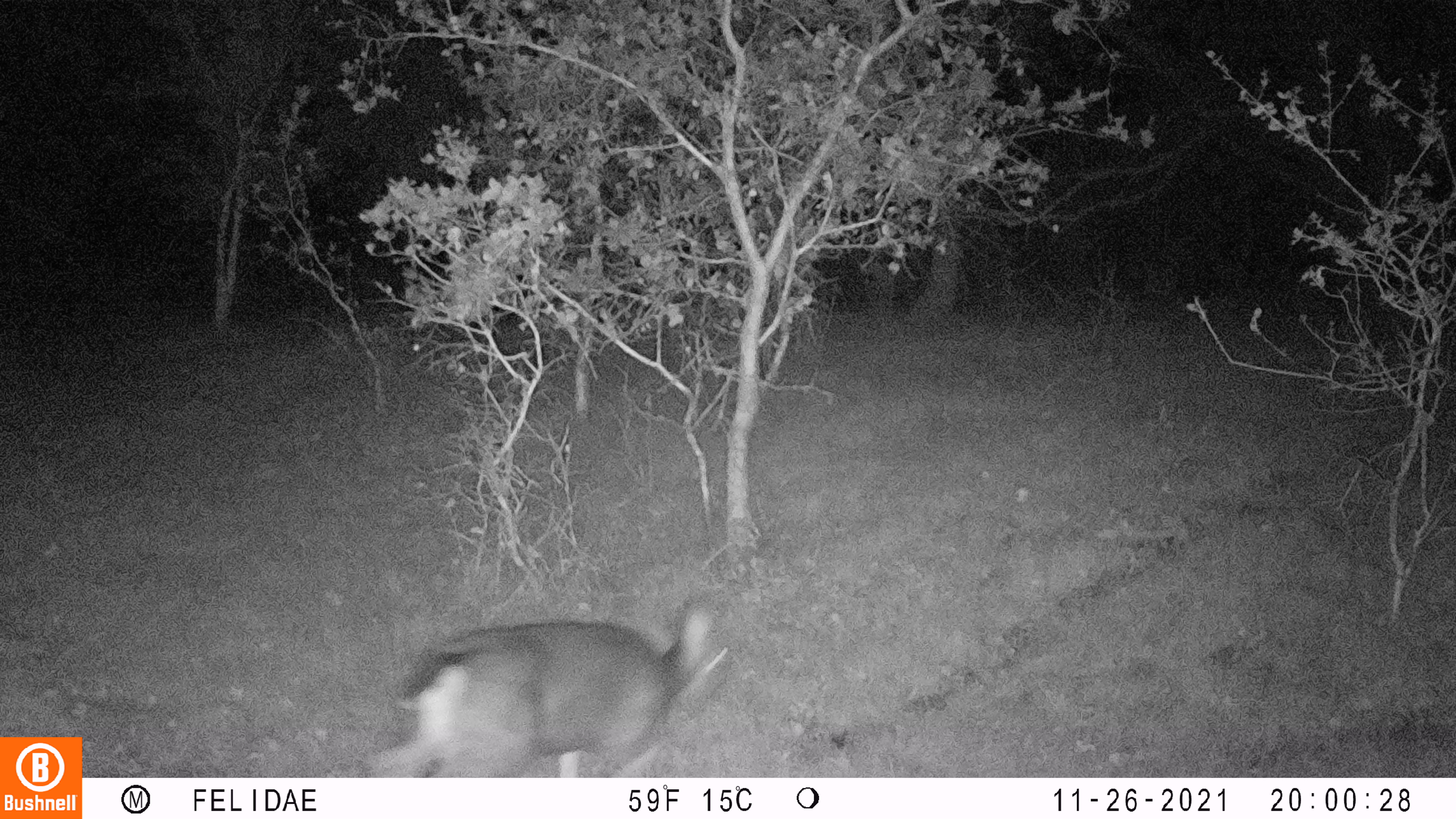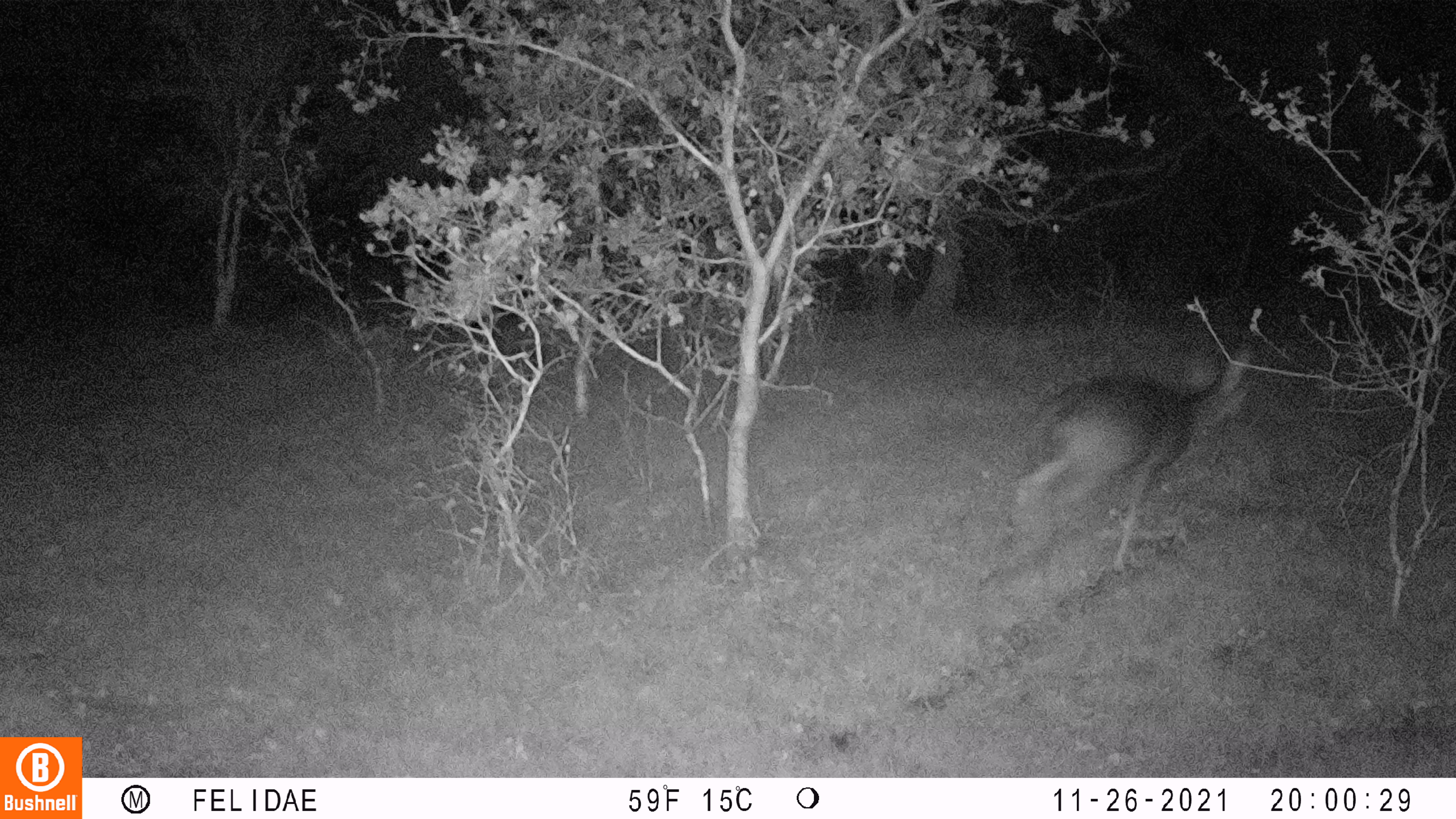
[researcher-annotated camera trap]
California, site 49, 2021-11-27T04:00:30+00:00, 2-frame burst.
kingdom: Animalia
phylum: Chordata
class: Mammalia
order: Artiodactyla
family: Cervidae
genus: Odocoileus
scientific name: Odocoileus hemionus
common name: mule deer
Mule deer (Odocoileus hemionus).